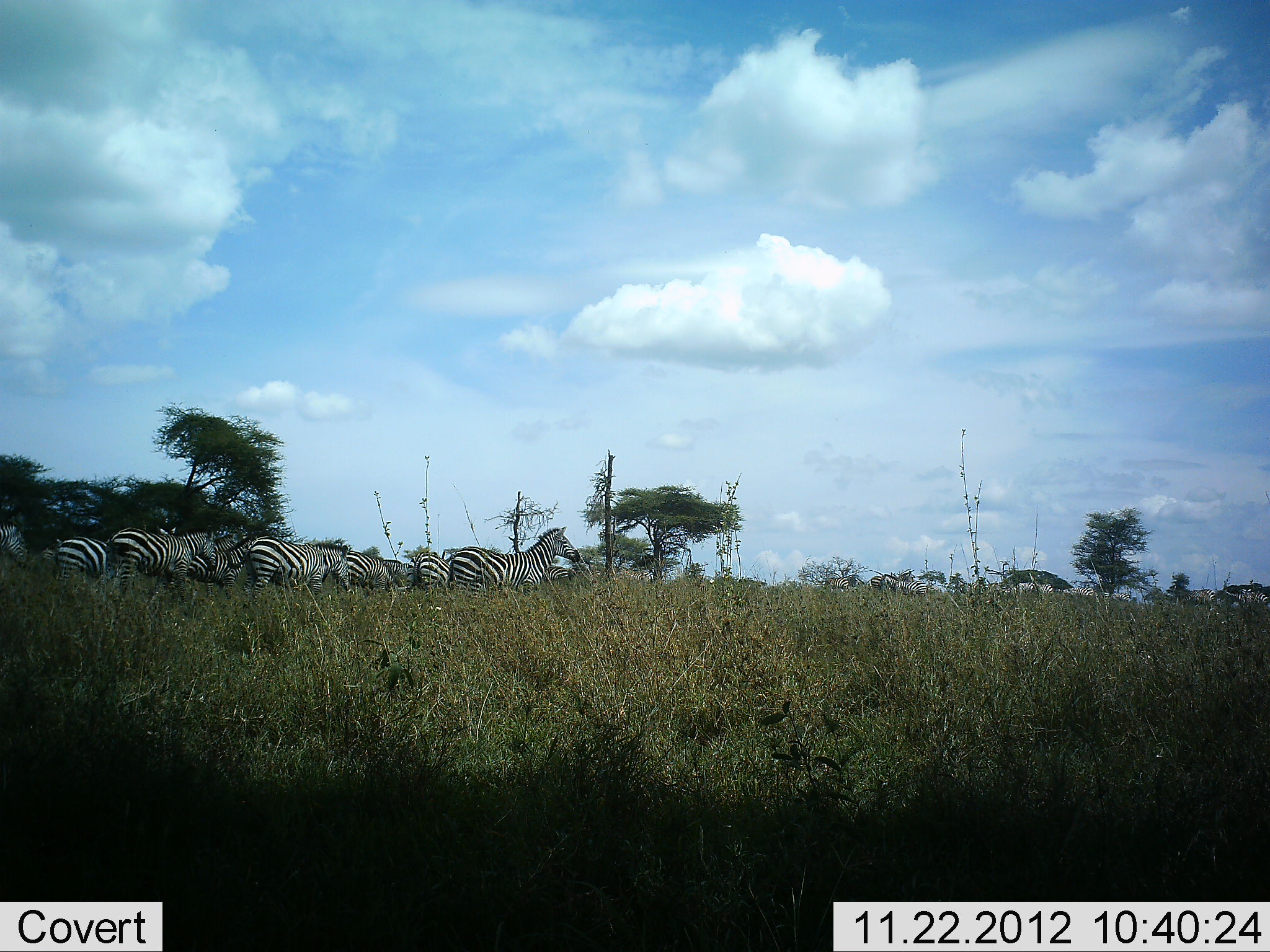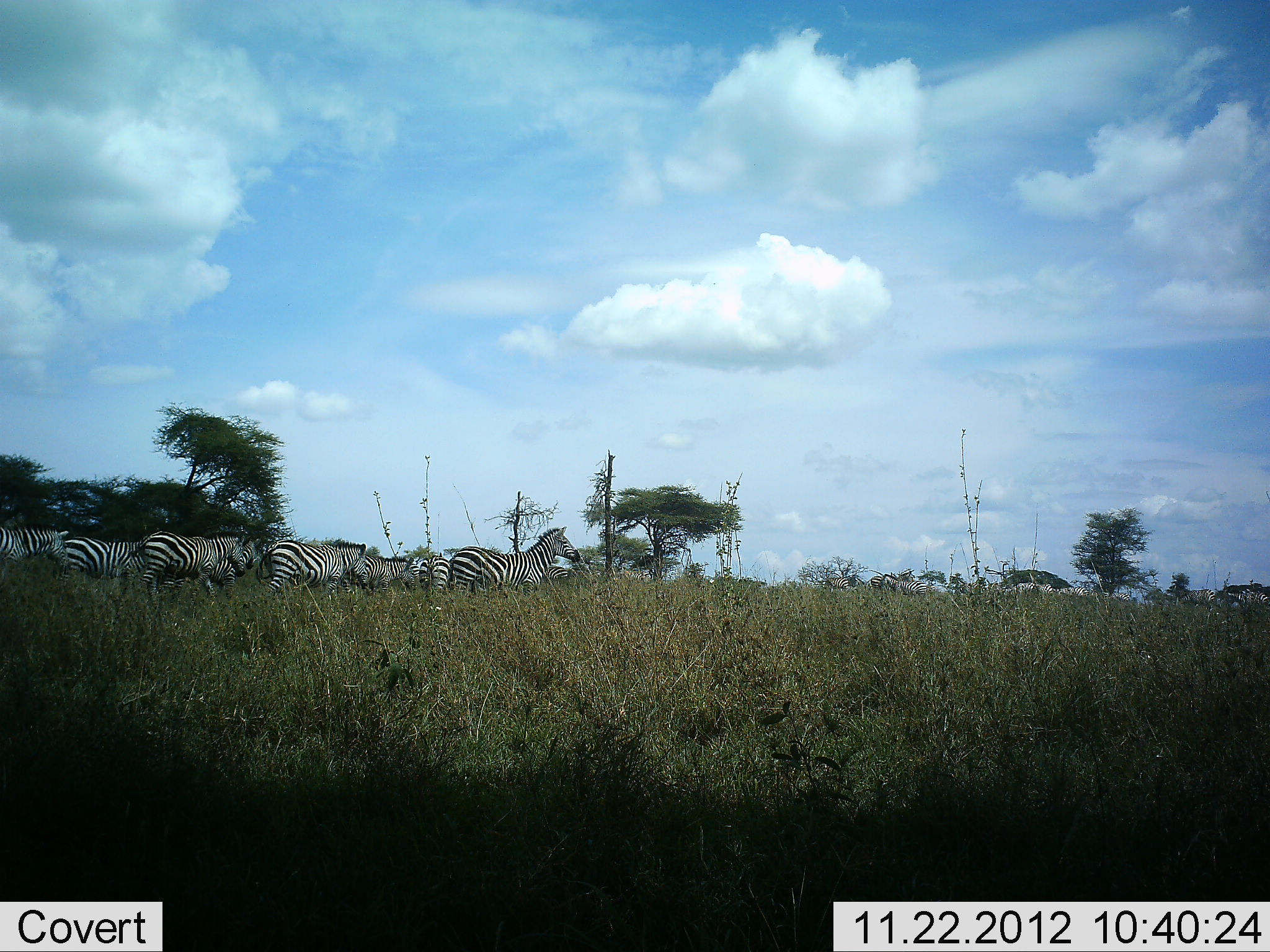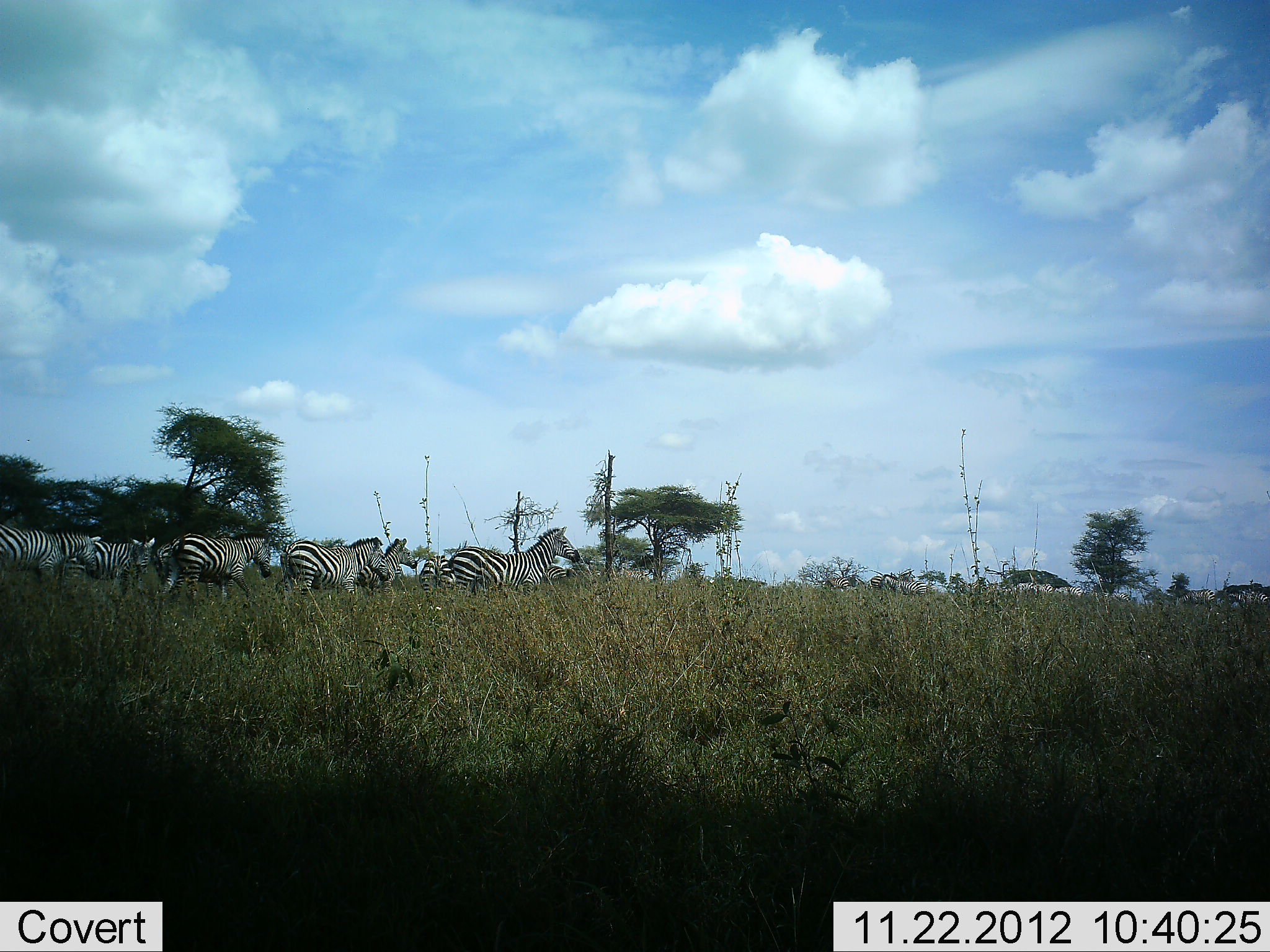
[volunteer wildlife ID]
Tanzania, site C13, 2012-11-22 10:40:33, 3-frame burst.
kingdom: Animalia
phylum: Chordata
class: Mammalia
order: Perissodactyla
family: Equidae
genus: Equus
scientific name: Equus quagga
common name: plains zebra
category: zebra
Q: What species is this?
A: Zebra (plains zebra) (Equus quagga).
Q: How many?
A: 11-50.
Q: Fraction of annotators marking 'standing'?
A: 40%.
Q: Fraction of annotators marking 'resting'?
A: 0%.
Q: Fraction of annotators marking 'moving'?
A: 100%.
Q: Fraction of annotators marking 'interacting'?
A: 0%.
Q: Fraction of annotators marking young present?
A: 0%.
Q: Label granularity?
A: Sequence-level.